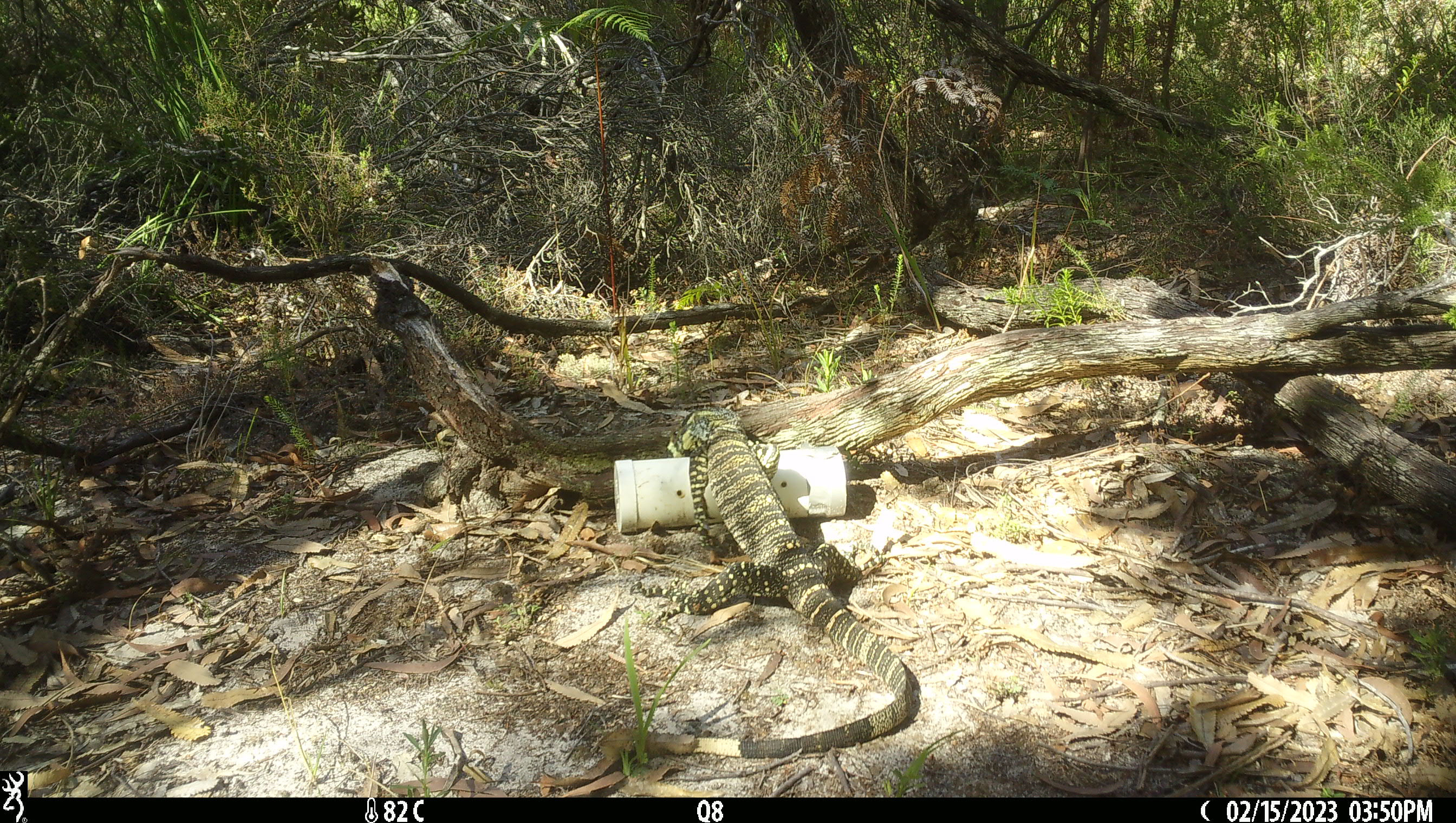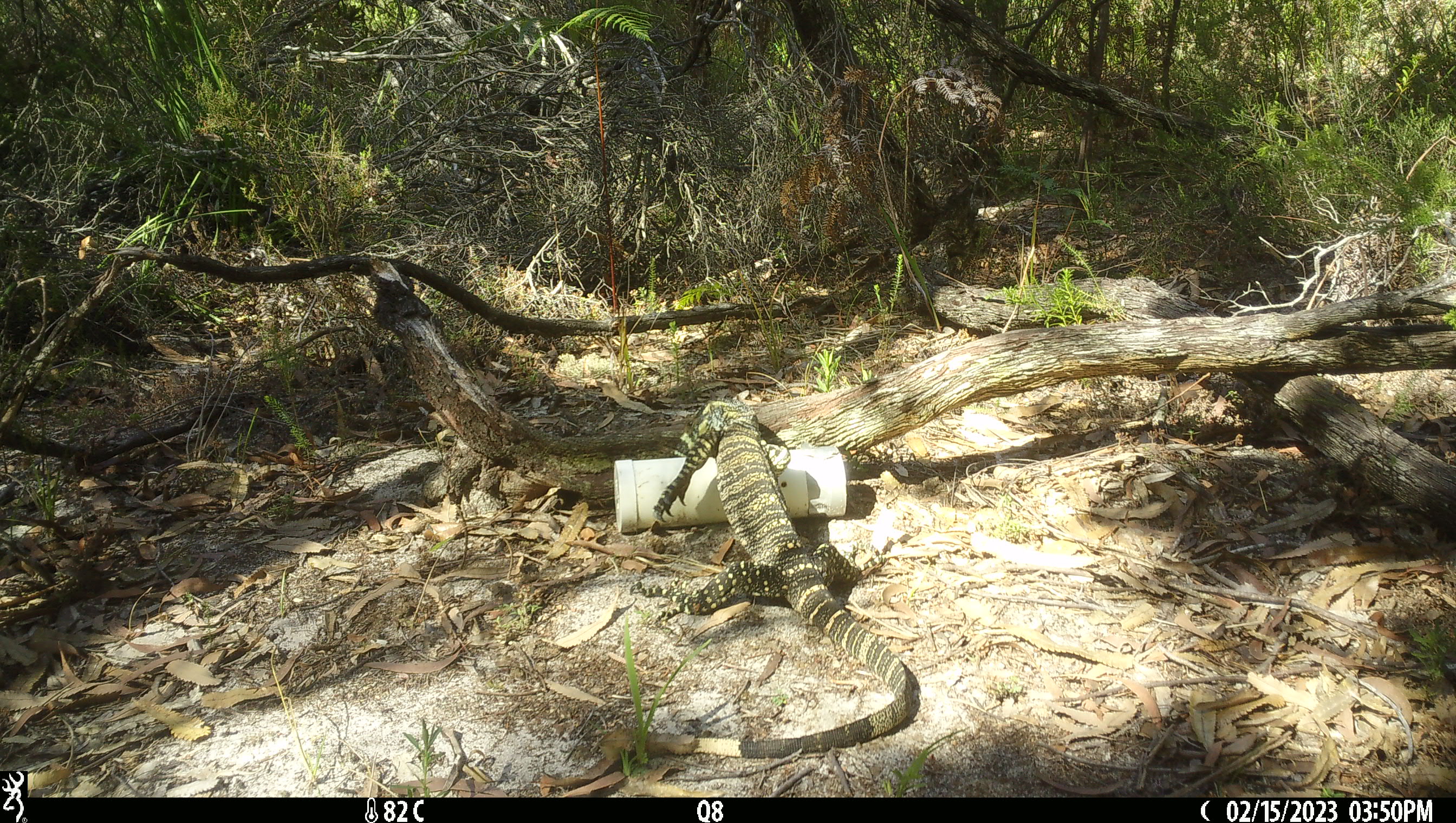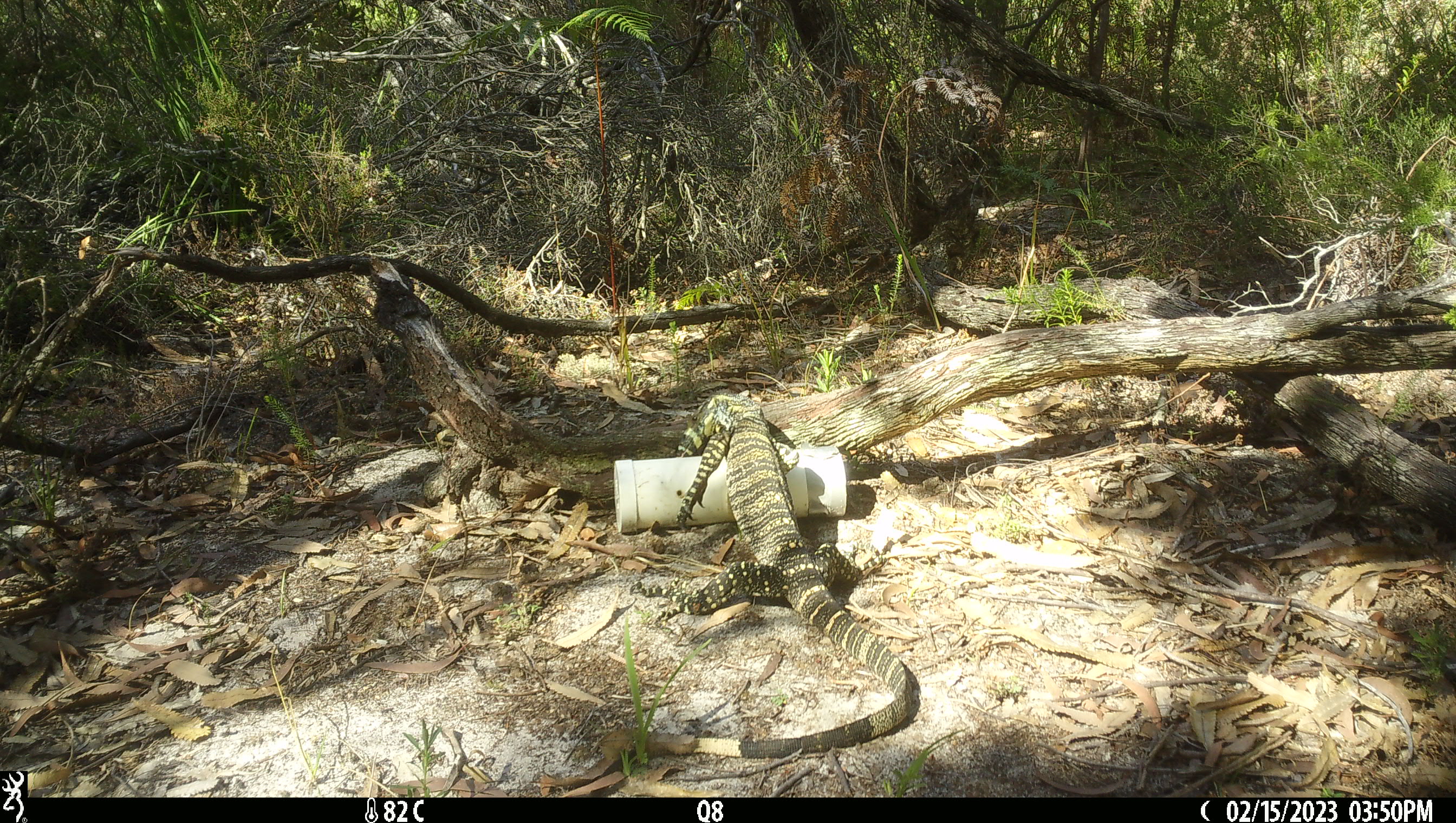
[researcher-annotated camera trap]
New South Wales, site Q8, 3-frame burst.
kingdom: Animalia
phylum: Chordata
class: Reptilia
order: Squamata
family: Varanidae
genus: Varanus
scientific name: Varanus varius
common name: lace monitor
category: goanna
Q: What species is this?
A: Goanna (lace monitor) (Varanus varius).